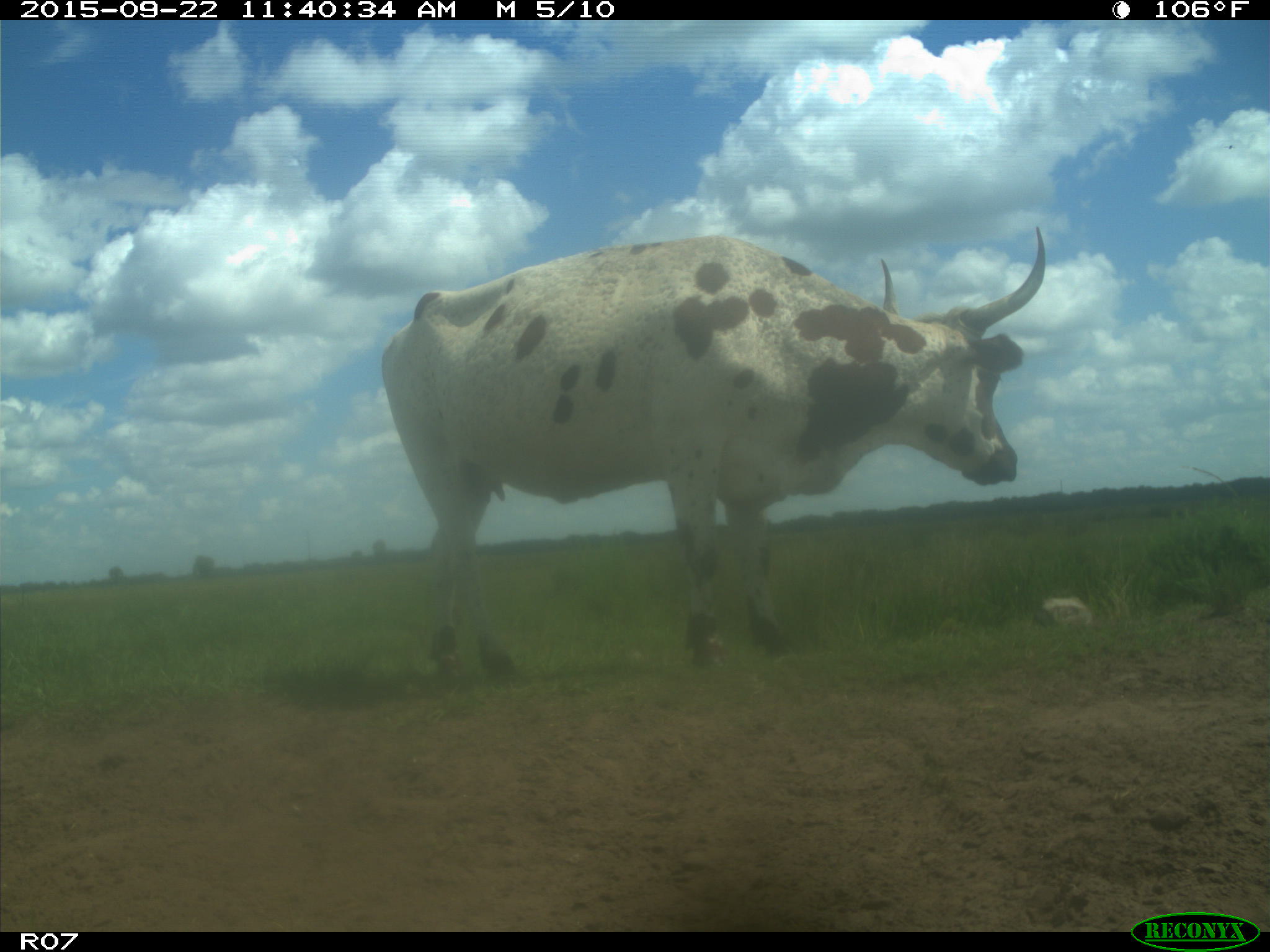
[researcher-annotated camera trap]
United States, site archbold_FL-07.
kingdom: Animalia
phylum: Chordata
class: Mammalia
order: Artiodactyla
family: Bovidae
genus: Bos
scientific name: Bos taurus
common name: domestic cow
Bos taurus (domestic cow).